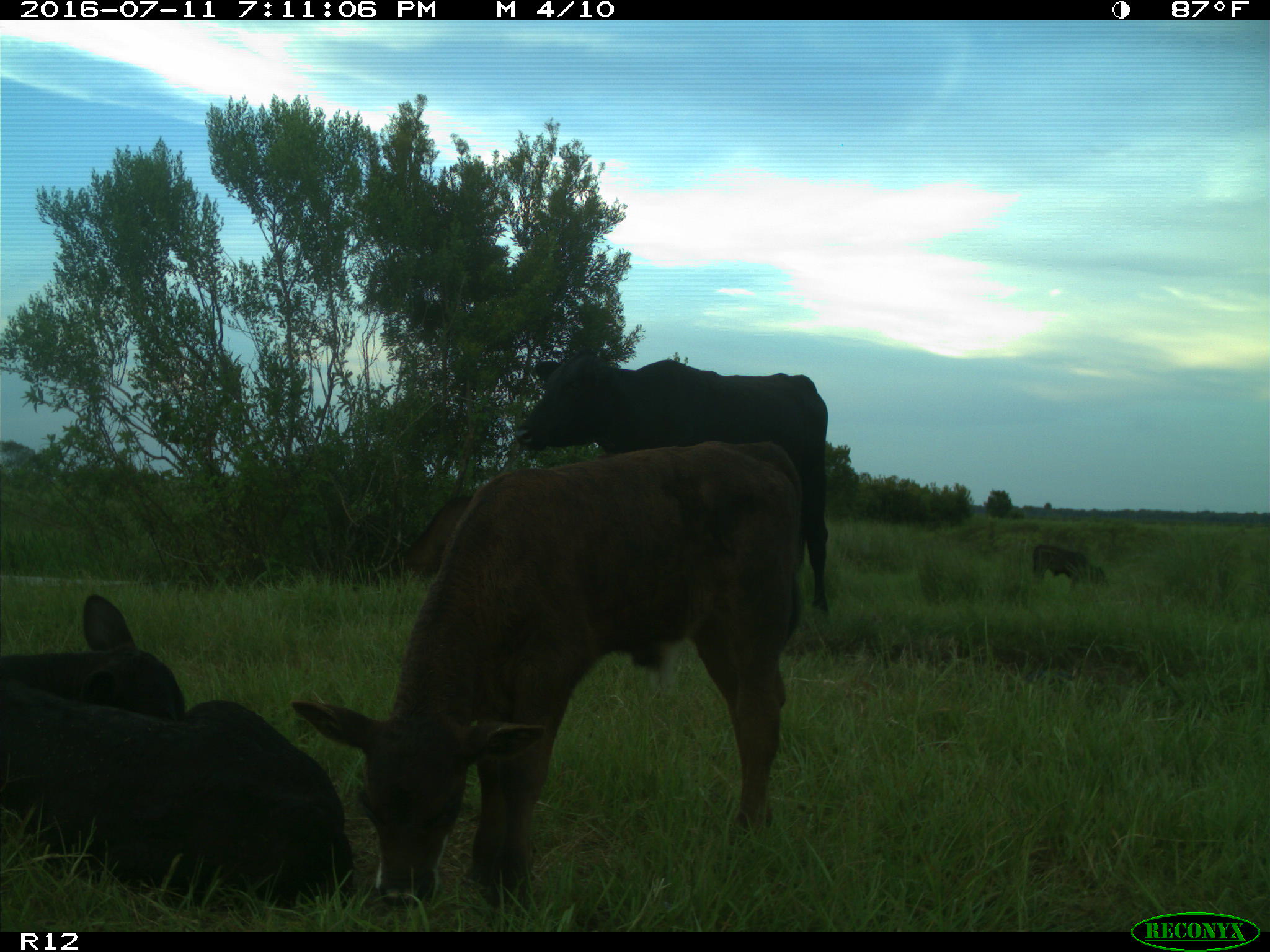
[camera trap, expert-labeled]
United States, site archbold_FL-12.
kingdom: Animalia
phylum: Chordata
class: Mammalia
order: Artiodactyla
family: Bovidae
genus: Bos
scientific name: Bos taurus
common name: domestic cow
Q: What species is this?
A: Bos taurus (domestic cow).